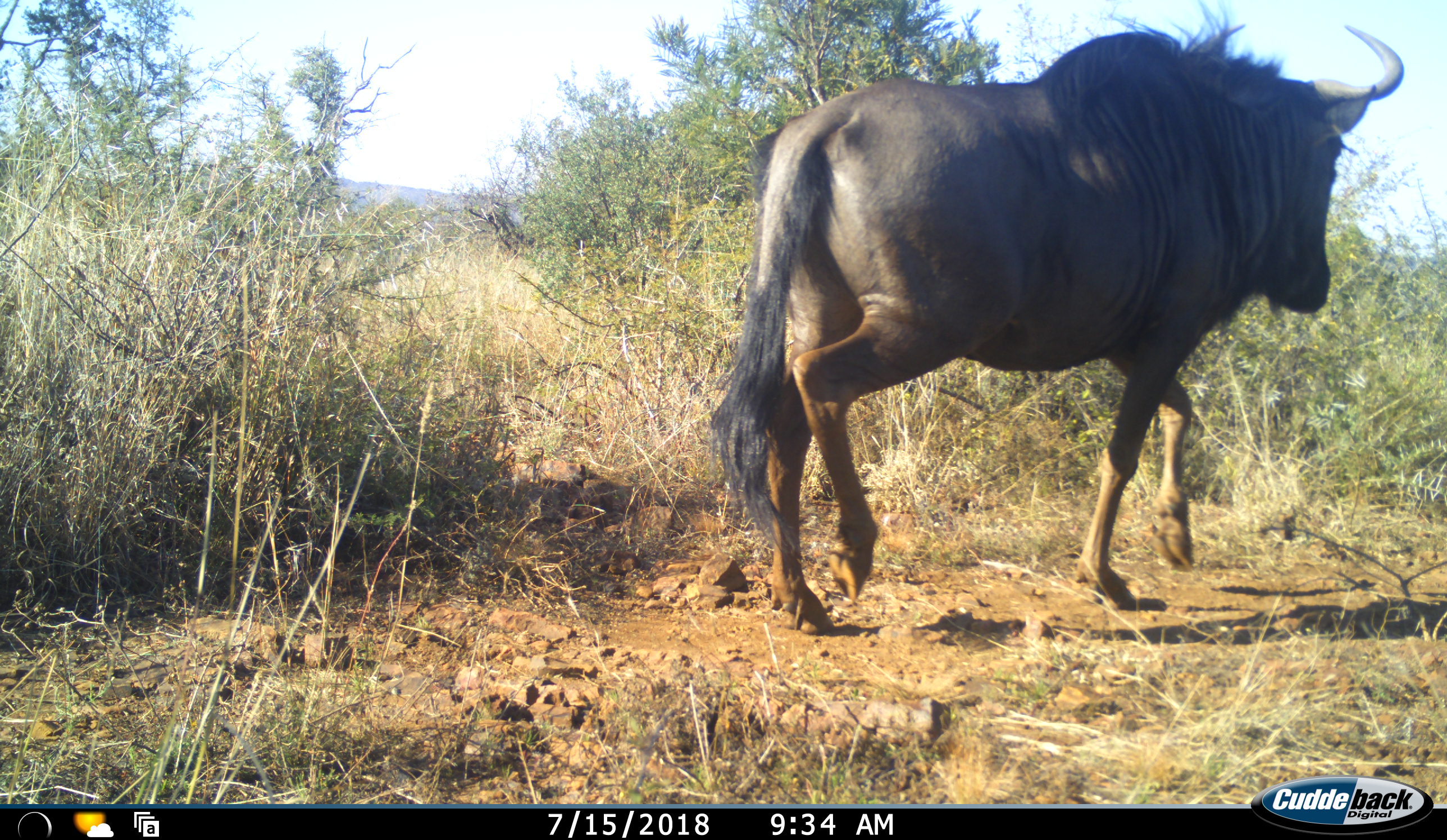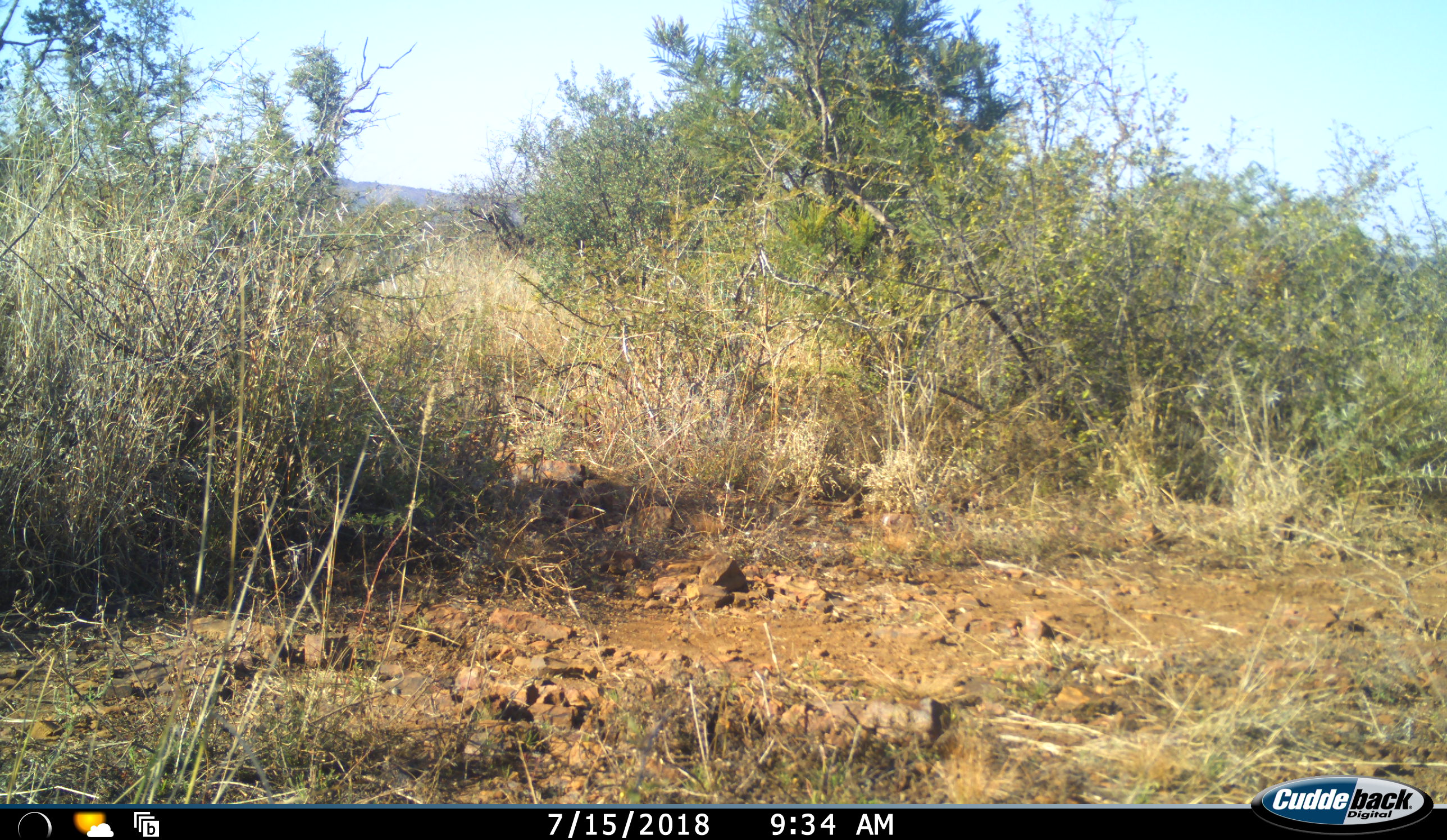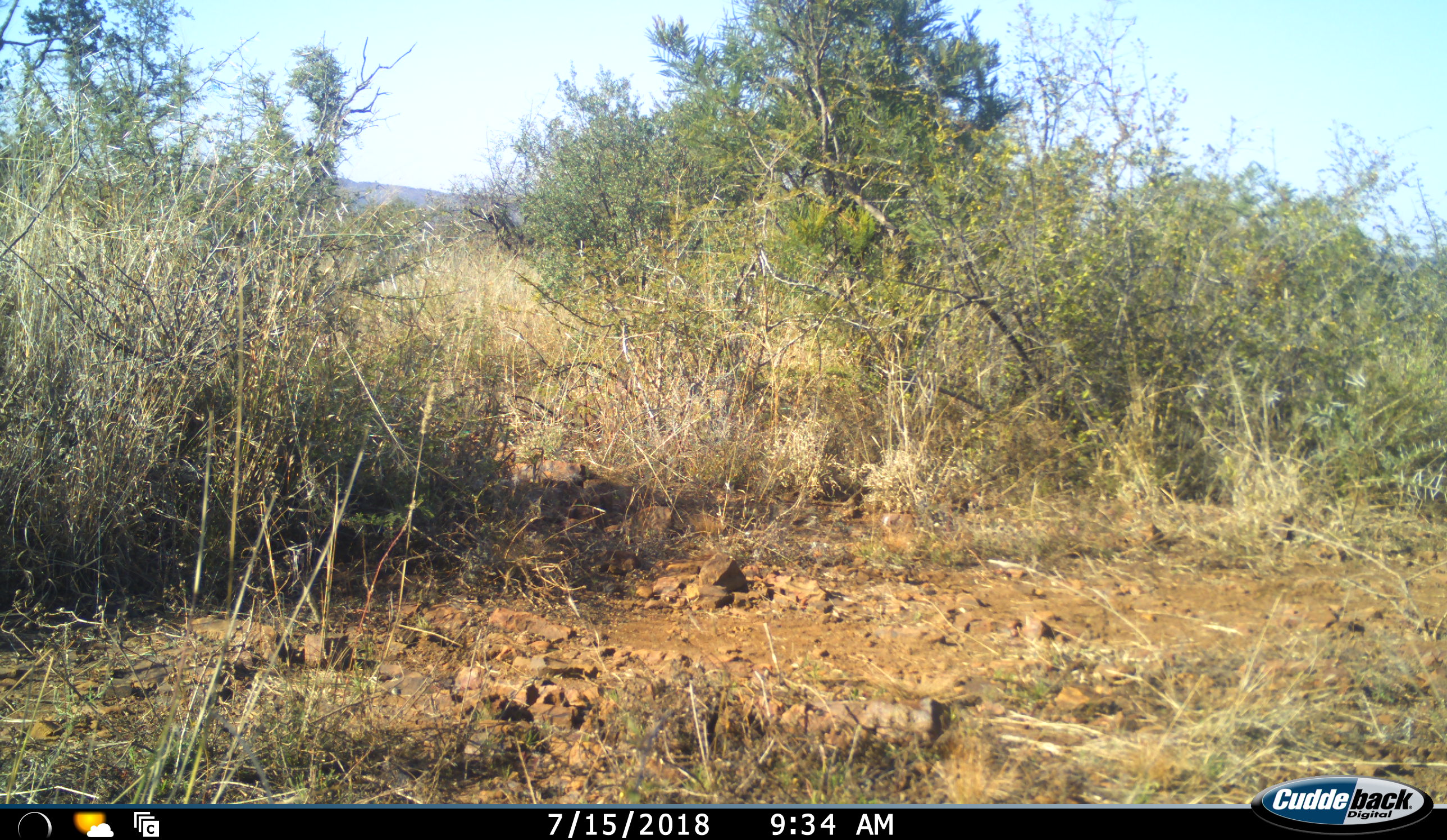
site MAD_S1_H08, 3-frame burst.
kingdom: Animalia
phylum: Chordata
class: Mammalia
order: Artiodactyla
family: Bovidae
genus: Connochaetes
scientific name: Connochaetes taurinus taurinus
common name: blue wildebeest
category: wildebeestblue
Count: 1.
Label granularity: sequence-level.